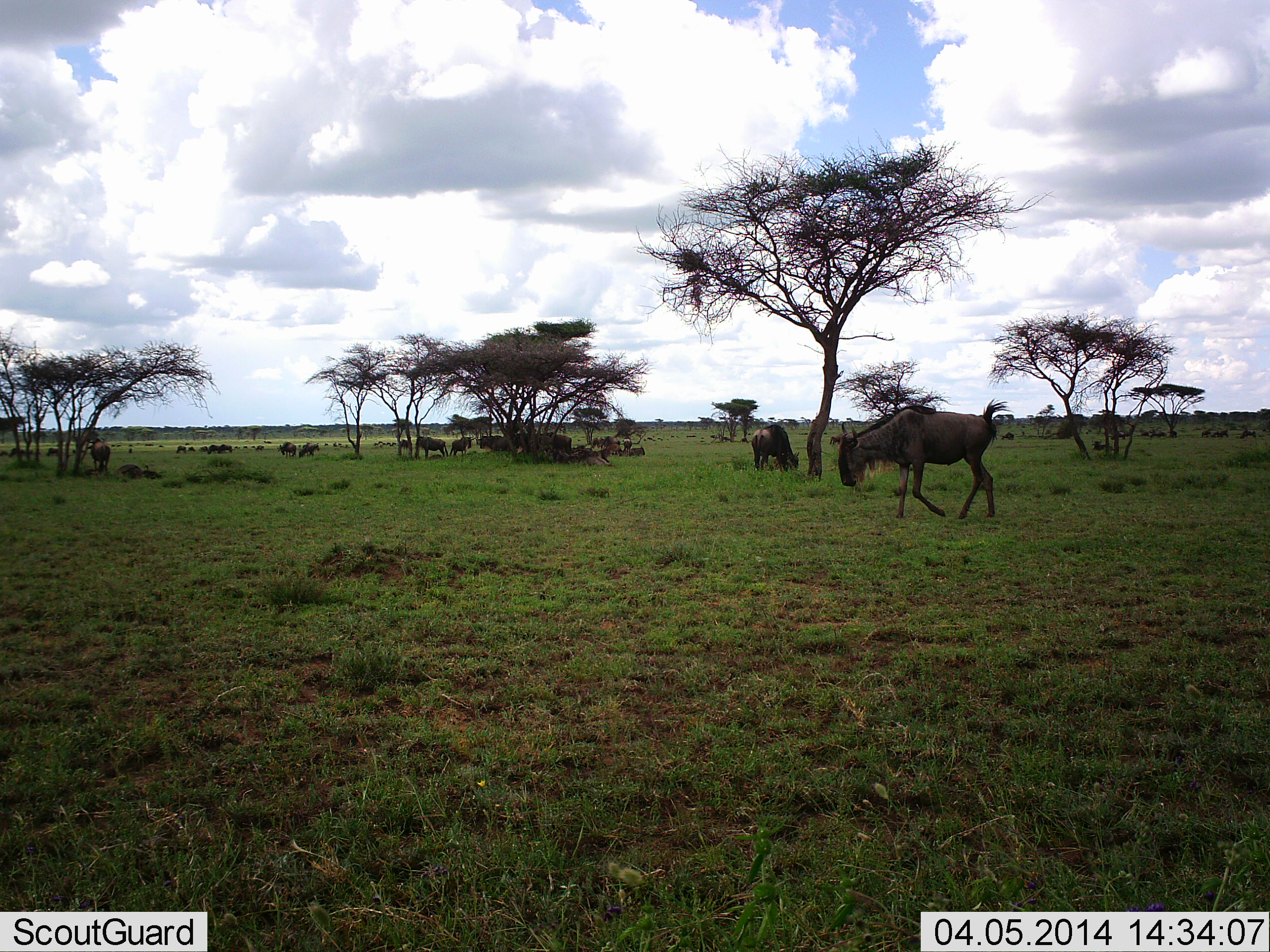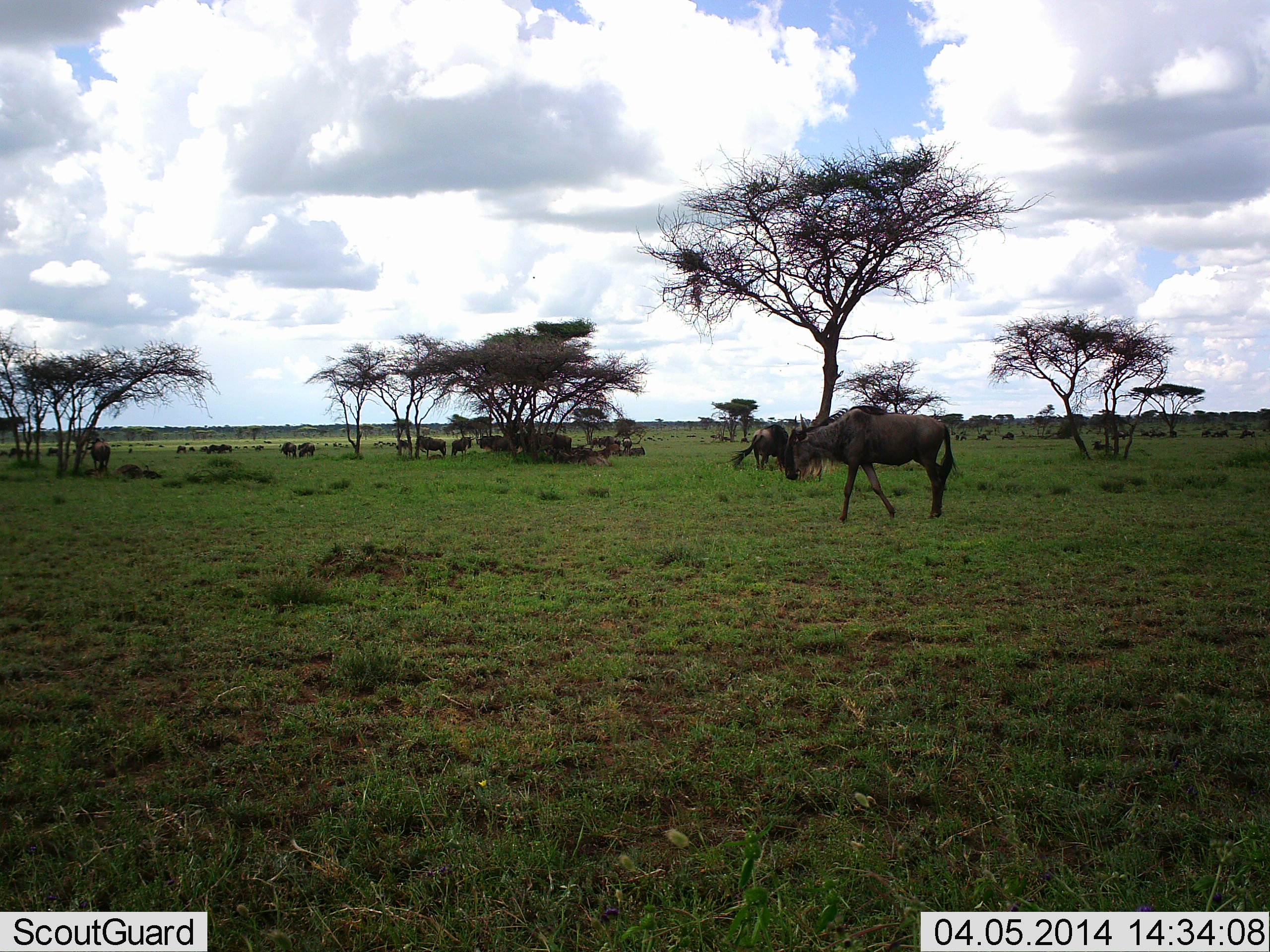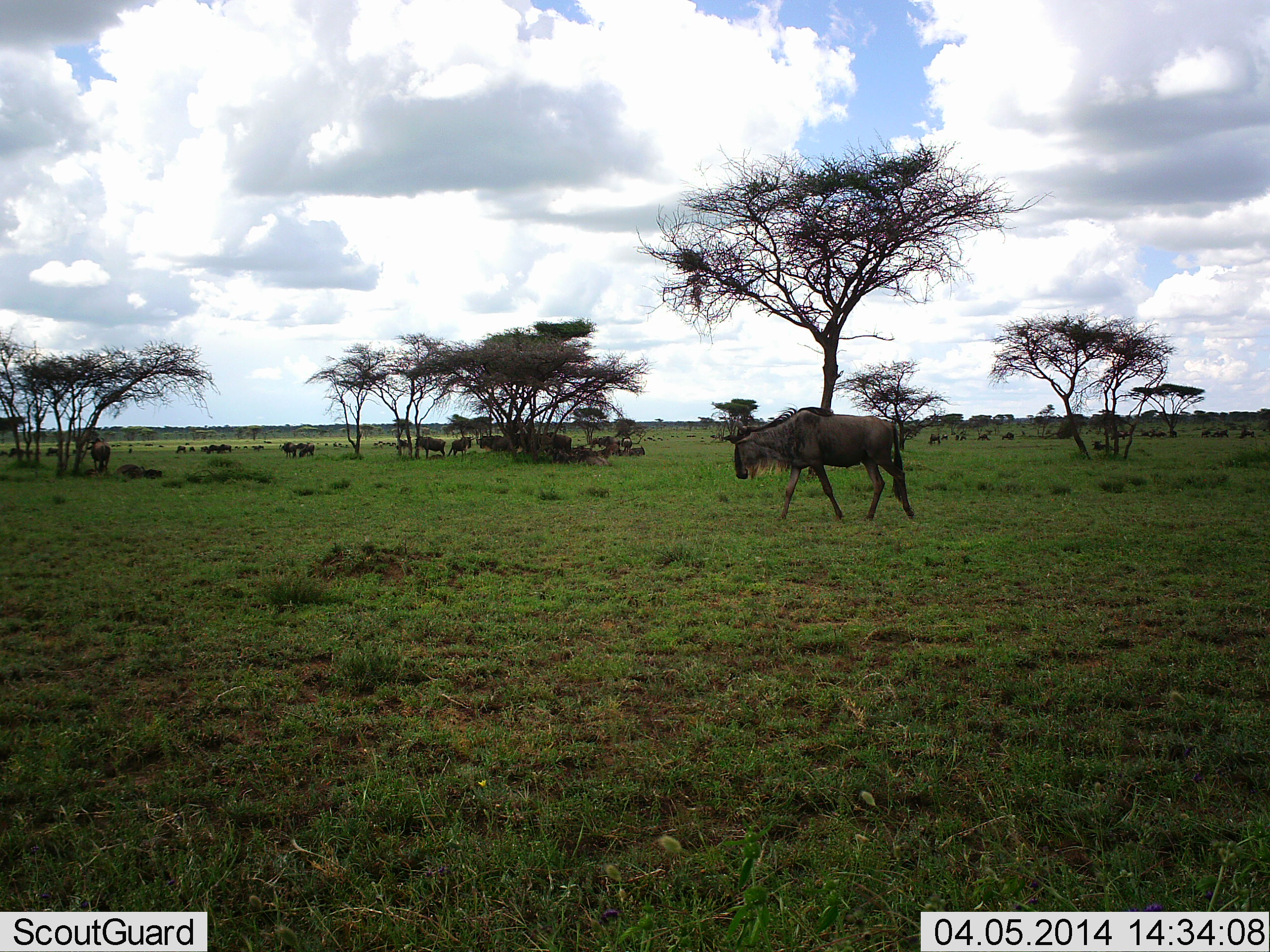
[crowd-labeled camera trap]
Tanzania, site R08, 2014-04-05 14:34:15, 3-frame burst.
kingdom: Animalia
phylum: Chordata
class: Mammalia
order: Artiodactyla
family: Bovidae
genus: Connochaetes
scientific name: Connochaetes taurinus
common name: blue wildebeest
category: wildebeest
Wildebeest (blue wildebeest) (Connochaetes taurinus), count 11-50. Behavior (volunteer vote fractions): standing 50%, resting 40%, moving 50%, interacting 0%. Young present (vote fraction): 0%. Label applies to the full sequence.